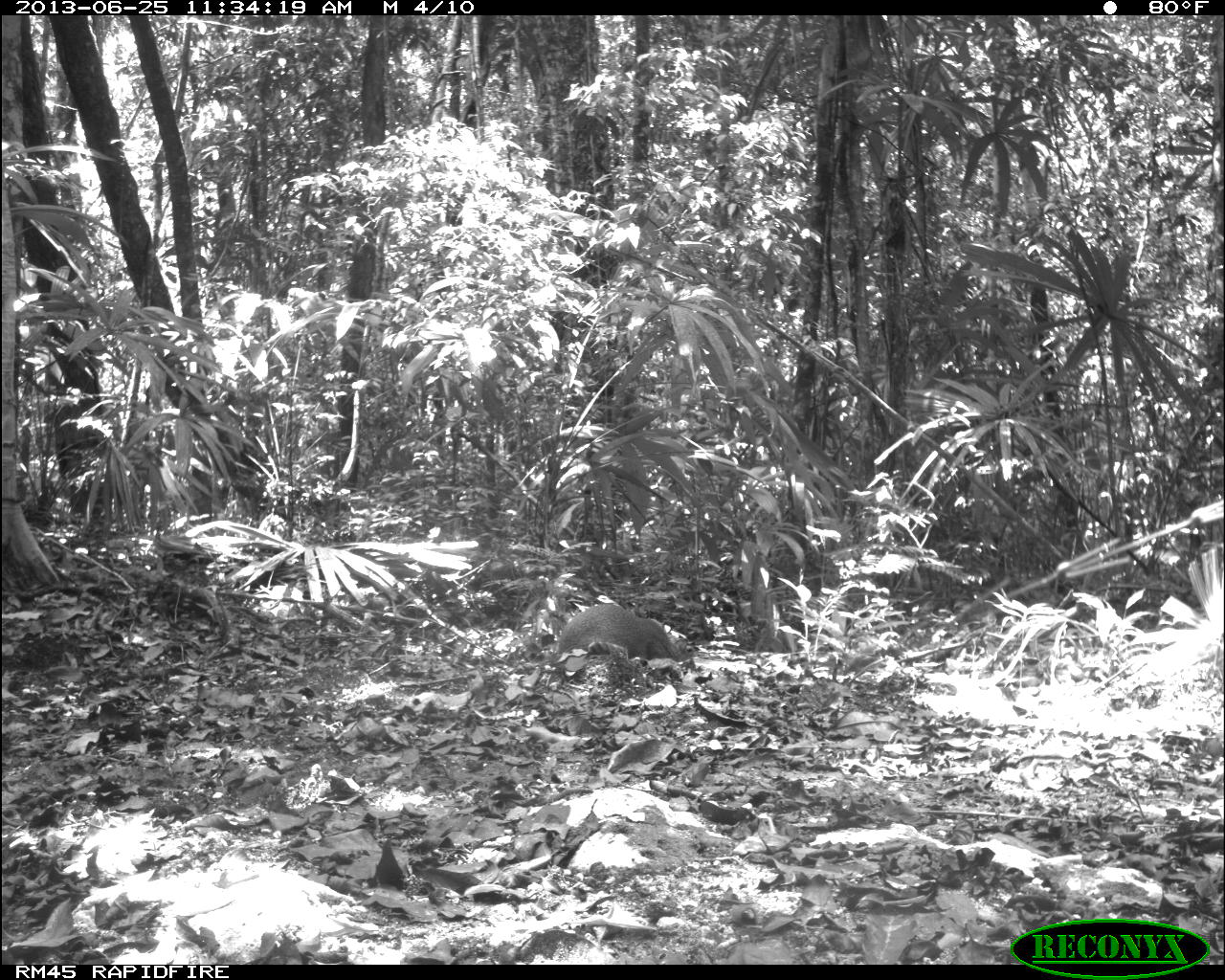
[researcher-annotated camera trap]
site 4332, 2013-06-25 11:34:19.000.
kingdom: Animalia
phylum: Chordata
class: Mammalia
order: Rodentia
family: Dasyproctidae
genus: Dasyprocta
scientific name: Dasyprocta punctata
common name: central american agouti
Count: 1.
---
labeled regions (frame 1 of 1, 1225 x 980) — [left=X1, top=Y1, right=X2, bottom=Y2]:
dasyprocta punctata: [left=559, top=603, right=693, bottom=661]